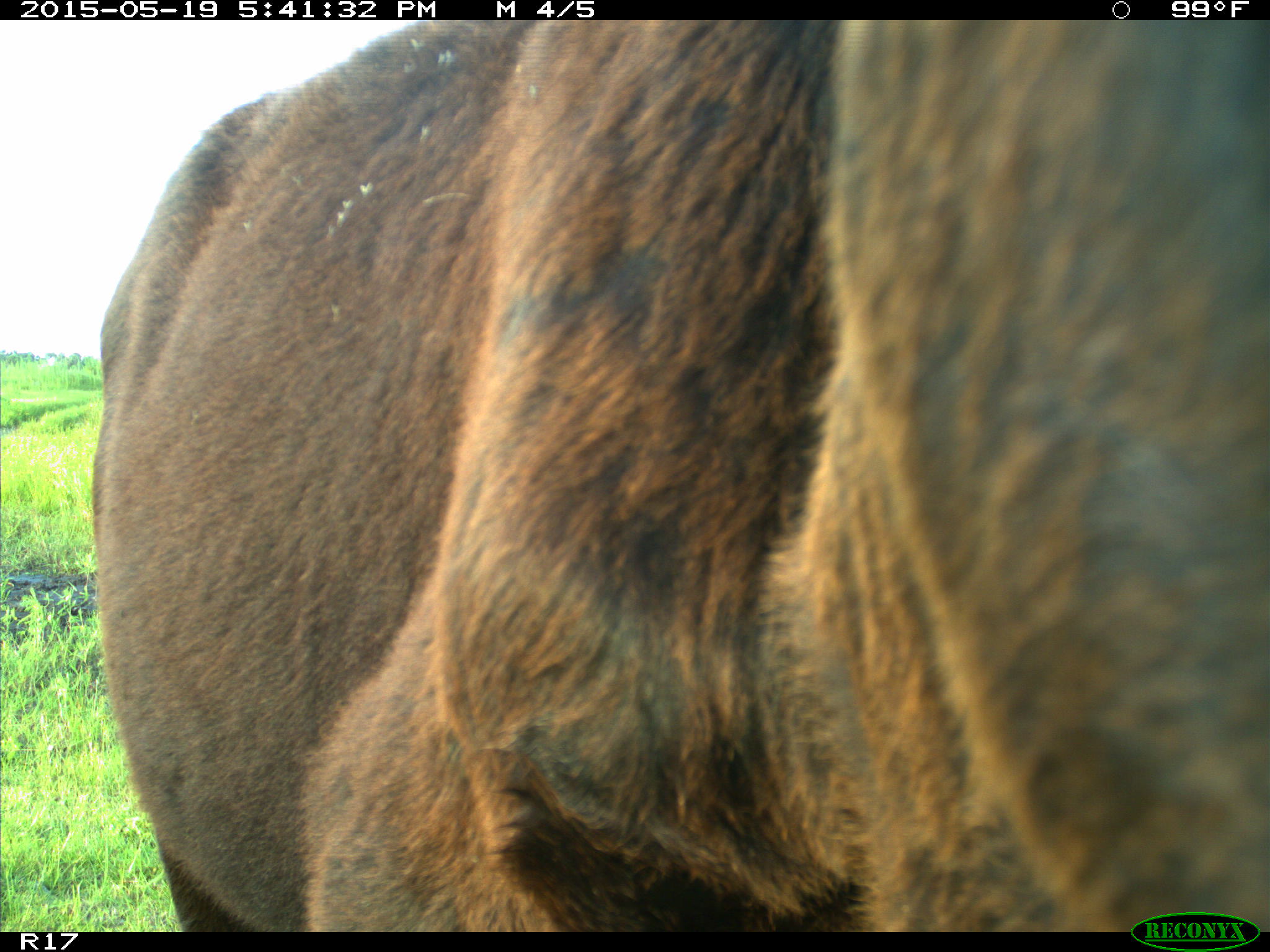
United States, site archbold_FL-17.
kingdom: Animalia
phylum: Chordata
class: Mammalia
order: Artiodactyla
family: Bovidae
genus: Bos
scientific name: Bos taurus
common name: domestic cow